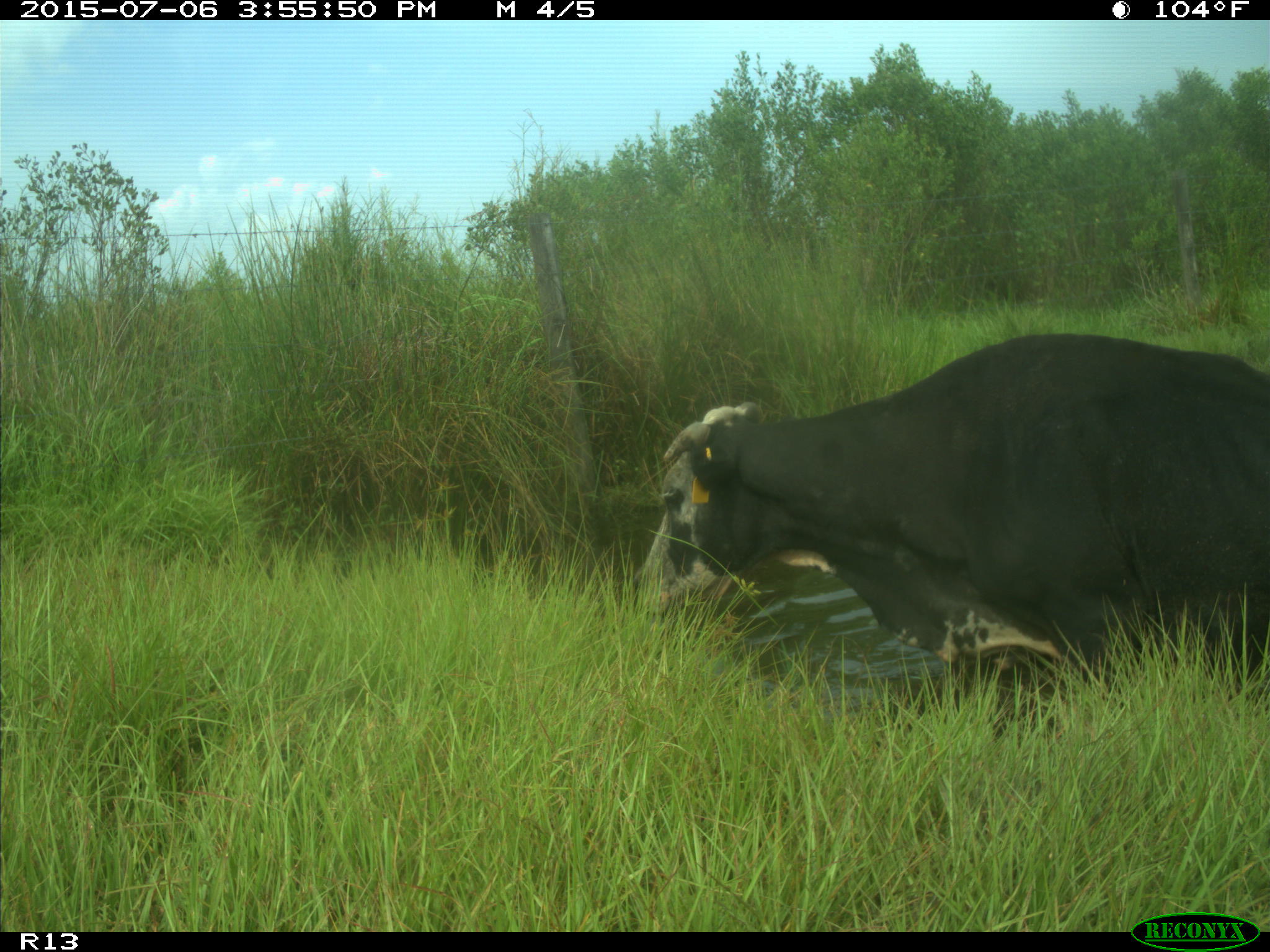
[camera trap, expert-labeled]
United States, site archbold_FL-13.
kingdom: Animalia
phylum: Chordata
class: Mammalia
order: Artiodactyla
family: Bovidae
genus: Bos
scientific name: Bos taurus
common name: domestic cow